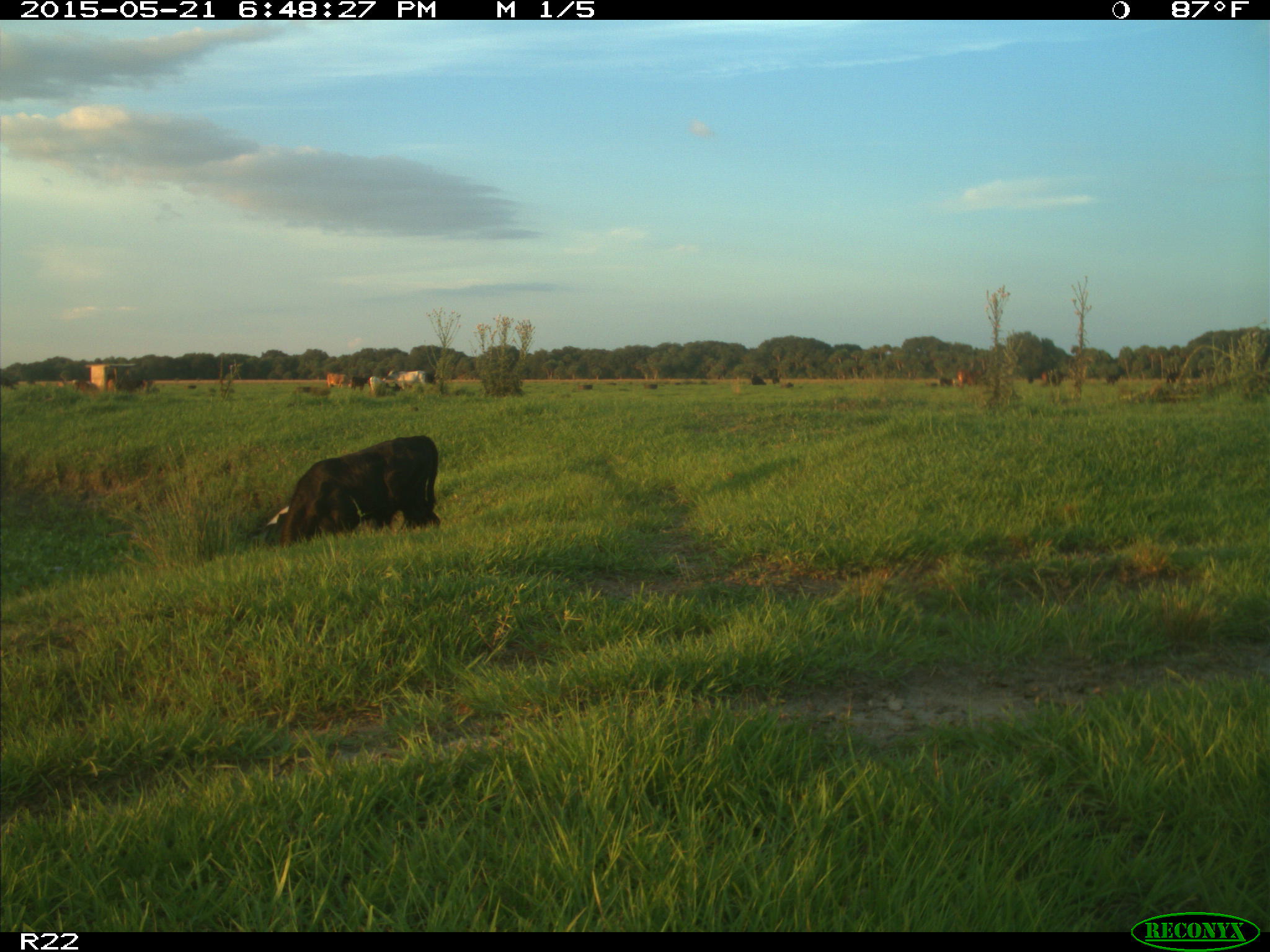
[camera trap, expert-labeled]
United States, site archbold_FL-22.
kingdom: Animalia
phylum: Chordata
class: Mammalia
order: Artiodactyla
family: Bovidae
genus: Bos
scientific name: Bos taurus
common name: domestic cow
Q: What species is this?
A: Bos taurus (domestic cow).